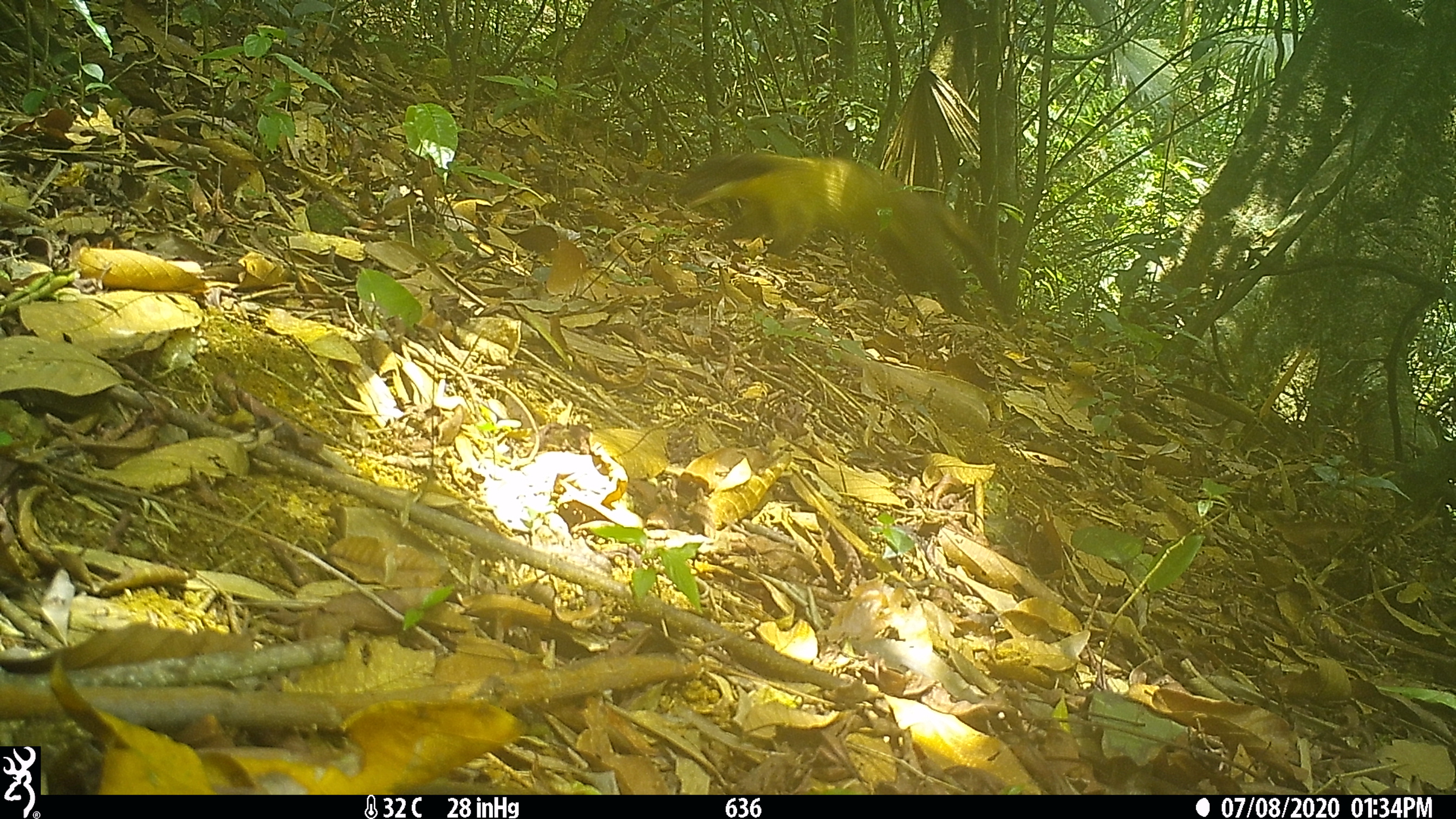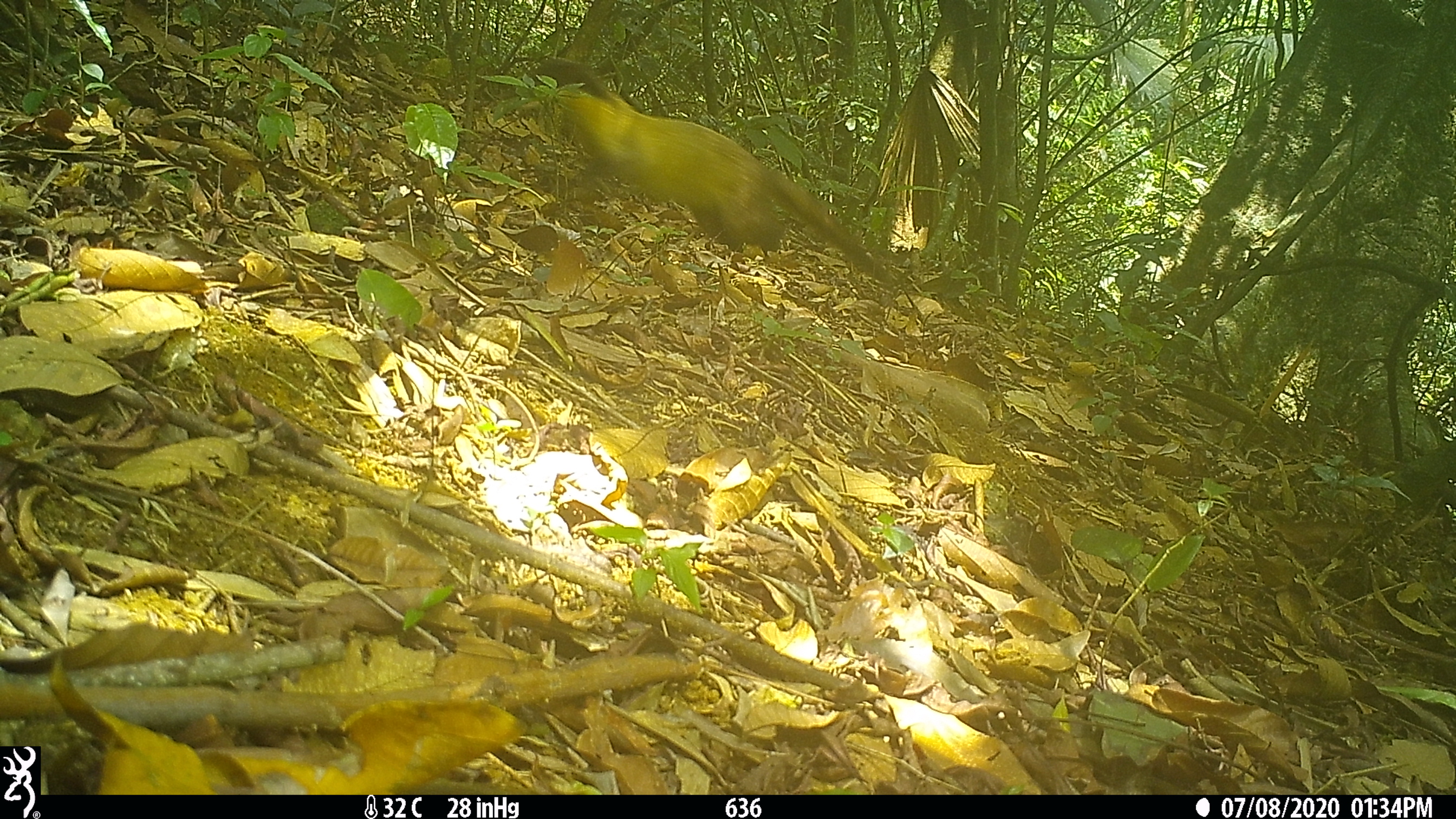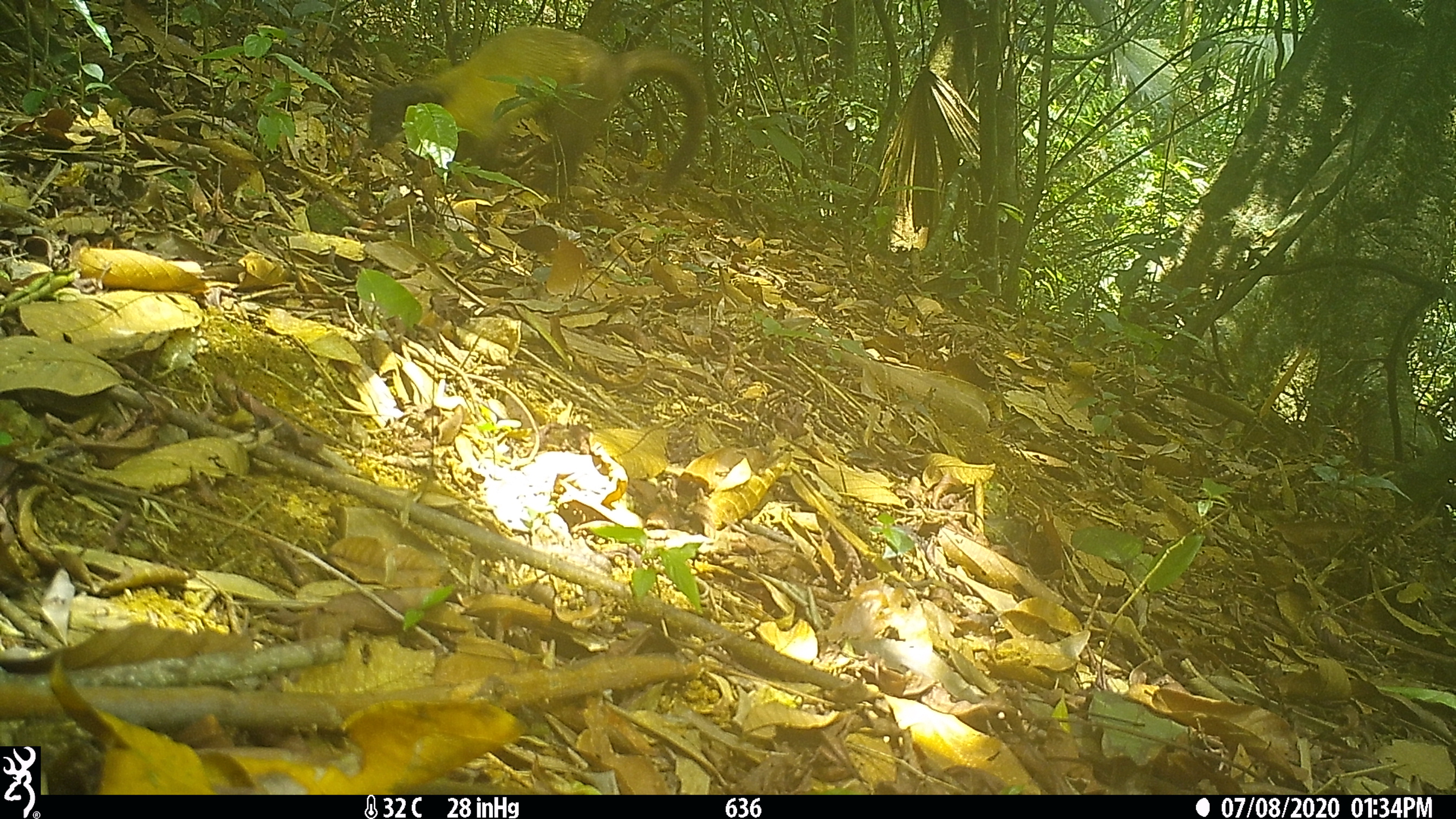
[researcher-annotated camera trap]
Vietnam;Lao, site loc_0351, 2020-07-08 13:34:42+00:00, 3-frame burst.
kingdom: Animalia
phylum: Chordata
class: Mammalia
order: Carnivora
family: Mustelidae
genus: Martes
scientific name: Martes flavigula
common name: yellow-throated marten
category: yellow throated marten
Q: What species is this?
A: Yellow throated marten (yellow-throated marten) (Martes flavigula).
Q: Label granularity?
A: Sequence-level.